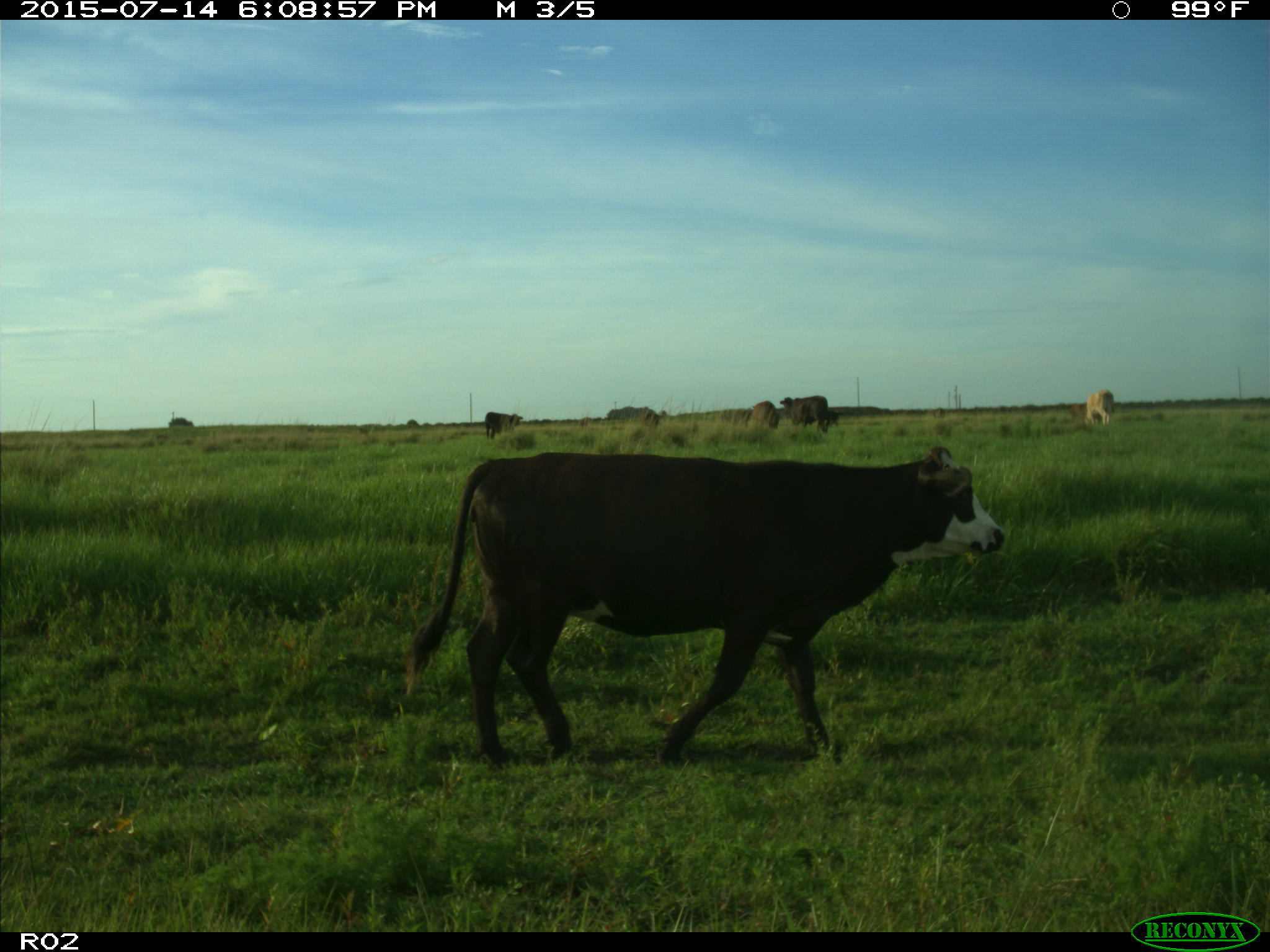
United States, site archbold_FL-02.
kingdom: Animalia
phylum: Chordata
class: Mammalia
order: Artiodactyla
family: Bovidae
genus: Bos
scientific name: Bos taurus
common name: domestic cow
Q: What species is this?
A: Bos taurus (domestic cow).